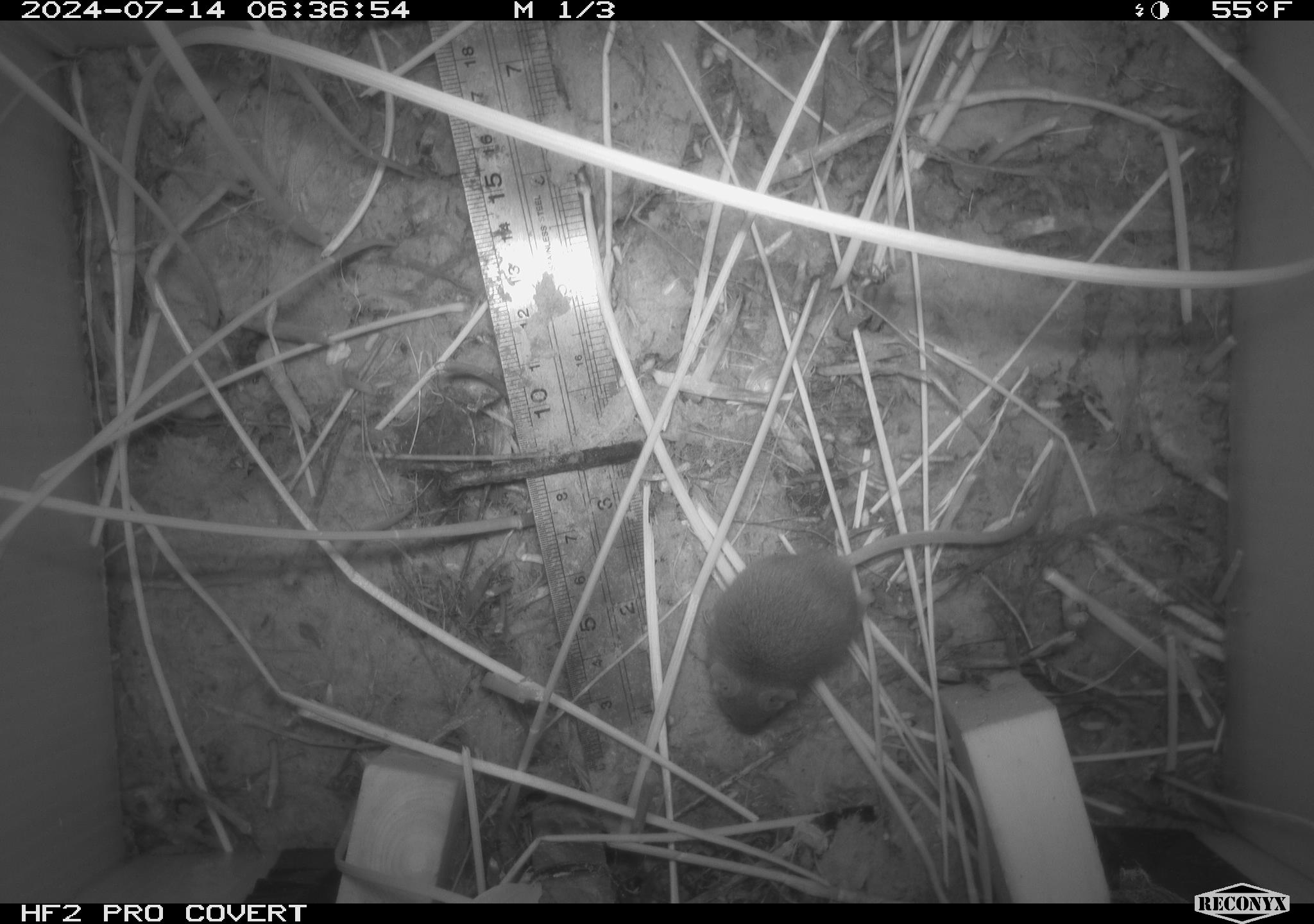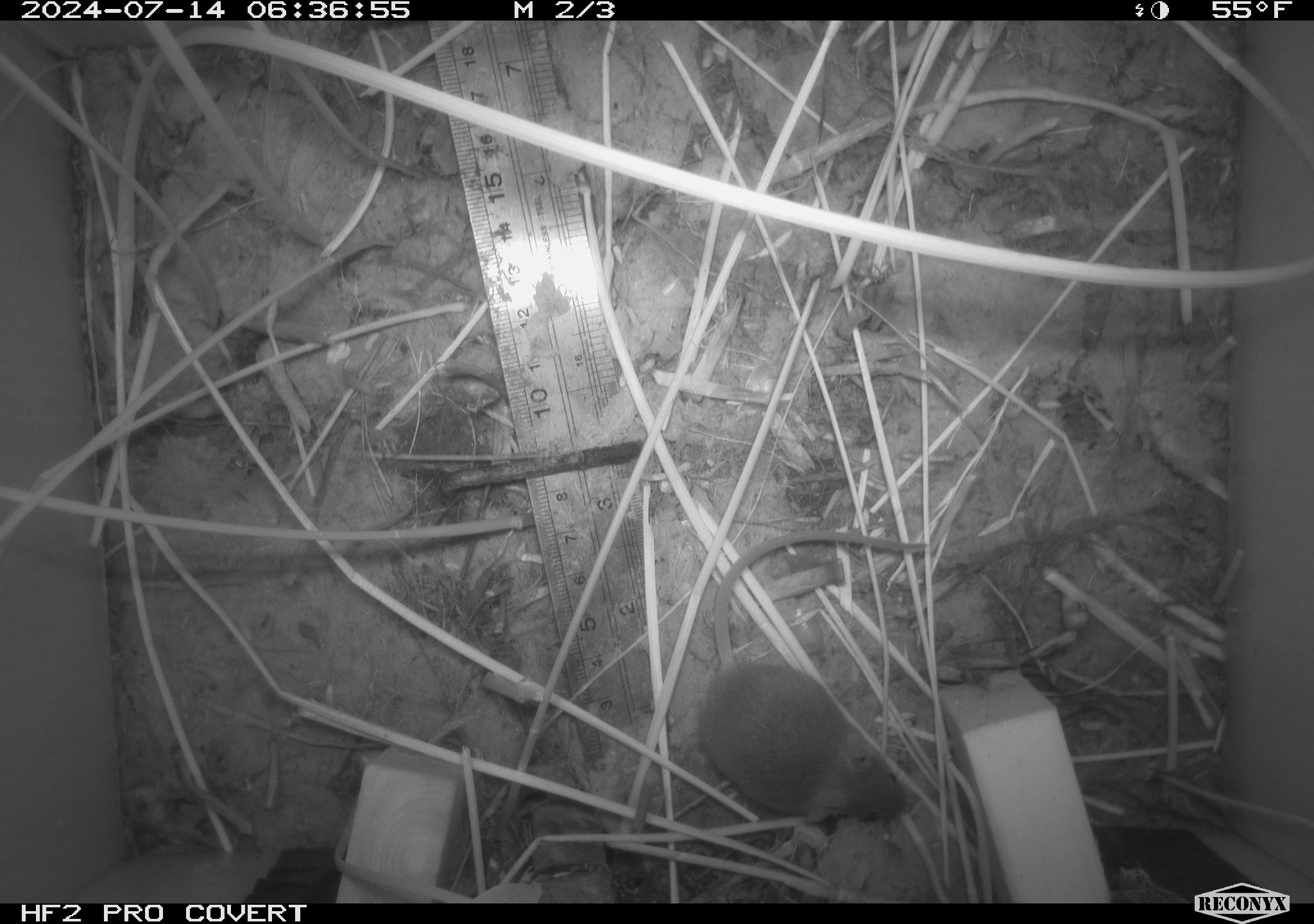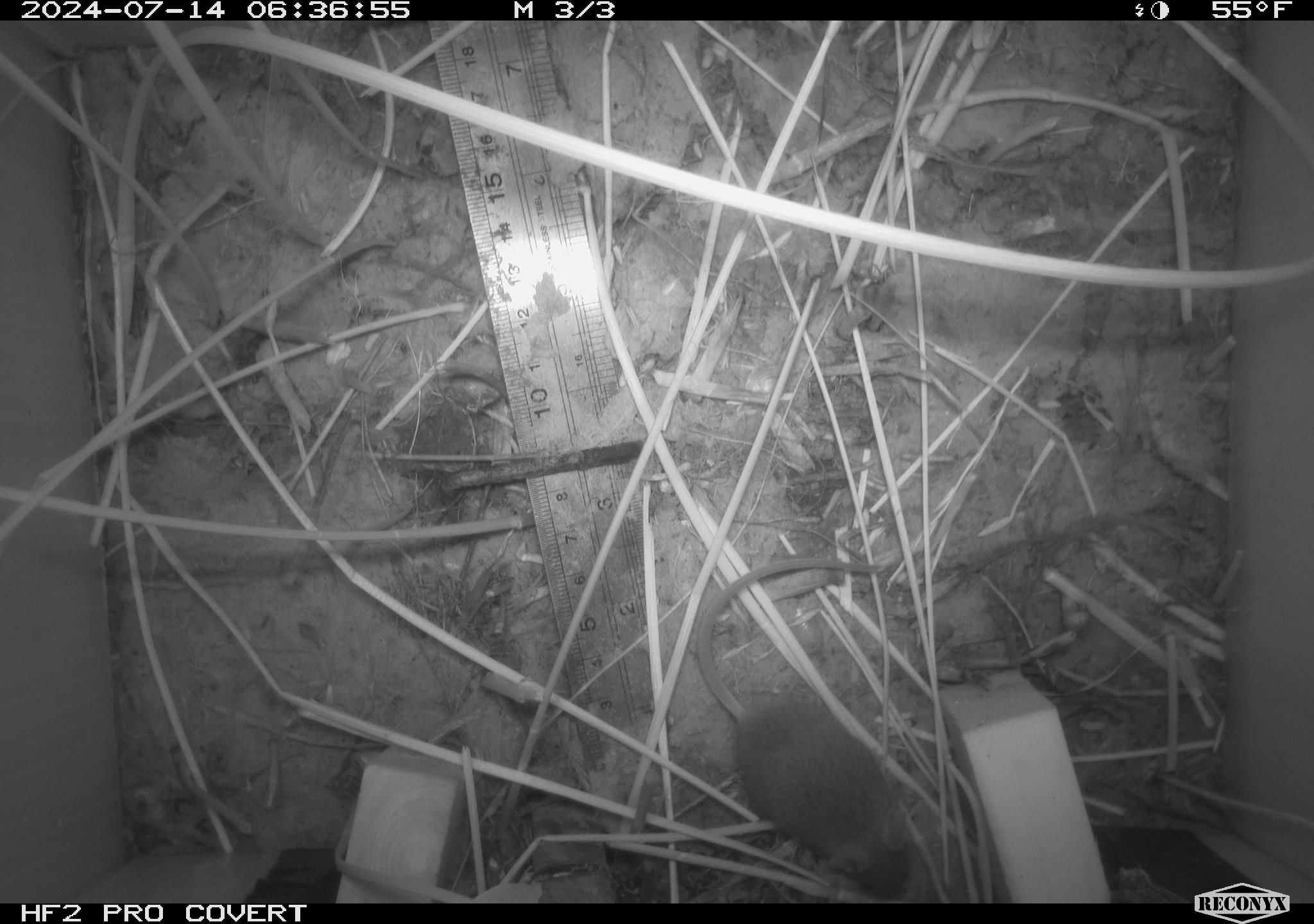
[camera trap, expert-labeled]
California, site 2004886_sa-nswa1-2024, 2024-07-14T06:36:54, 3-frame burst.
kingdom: Animalia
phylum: Chordata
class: Mammalia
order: Rodentia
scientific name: Rodentia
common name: rodent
Rodent (Rodentia).